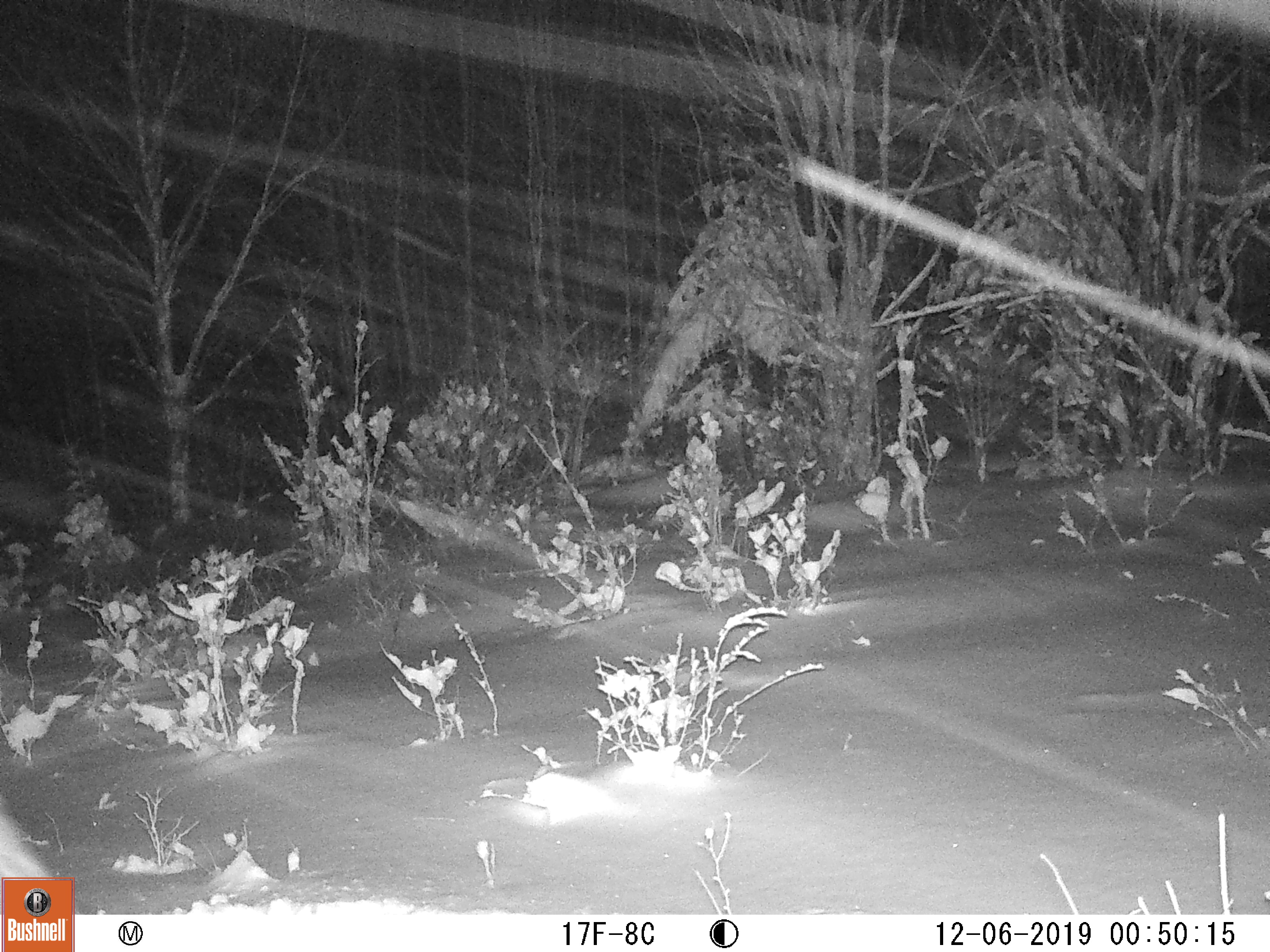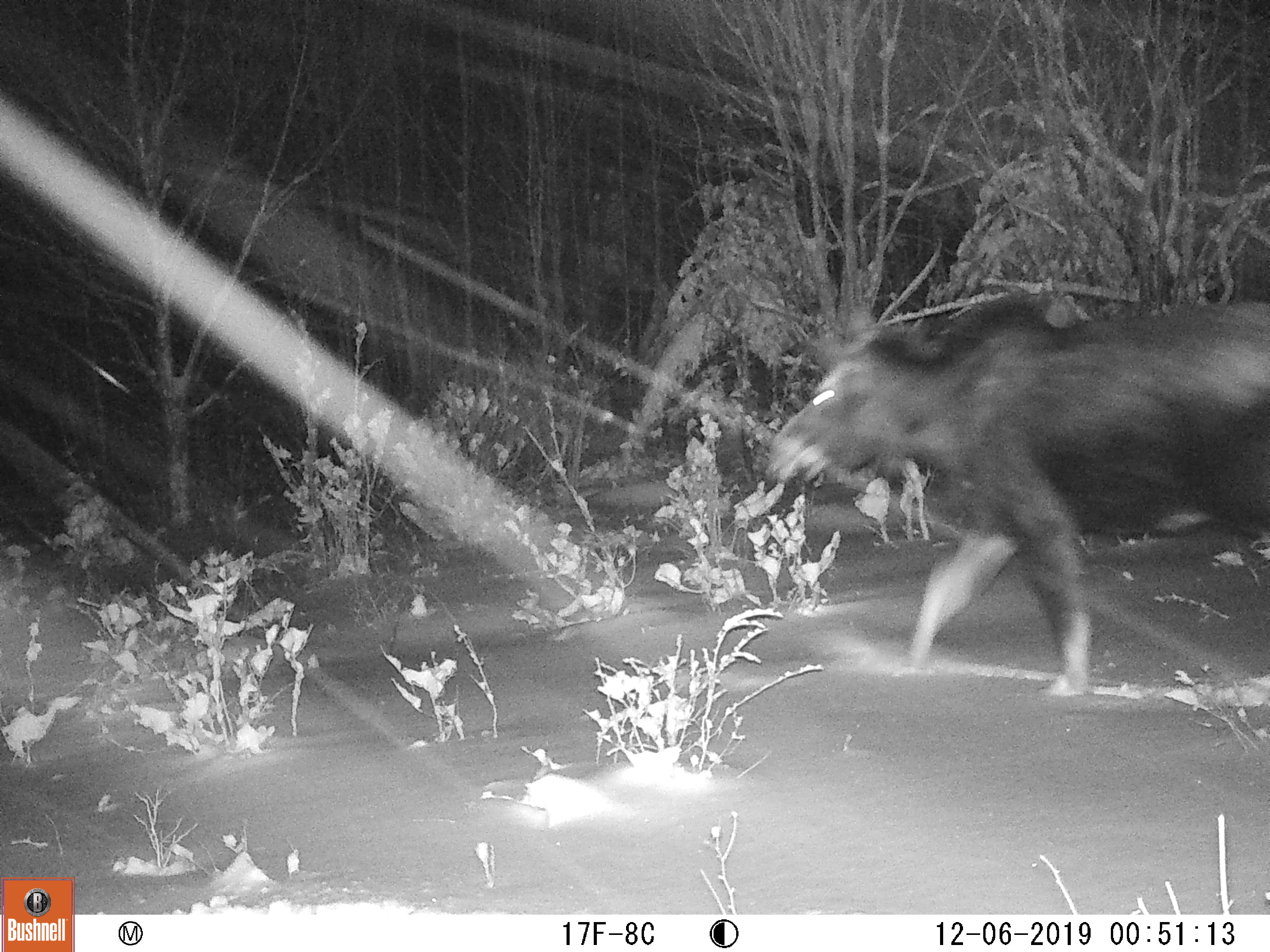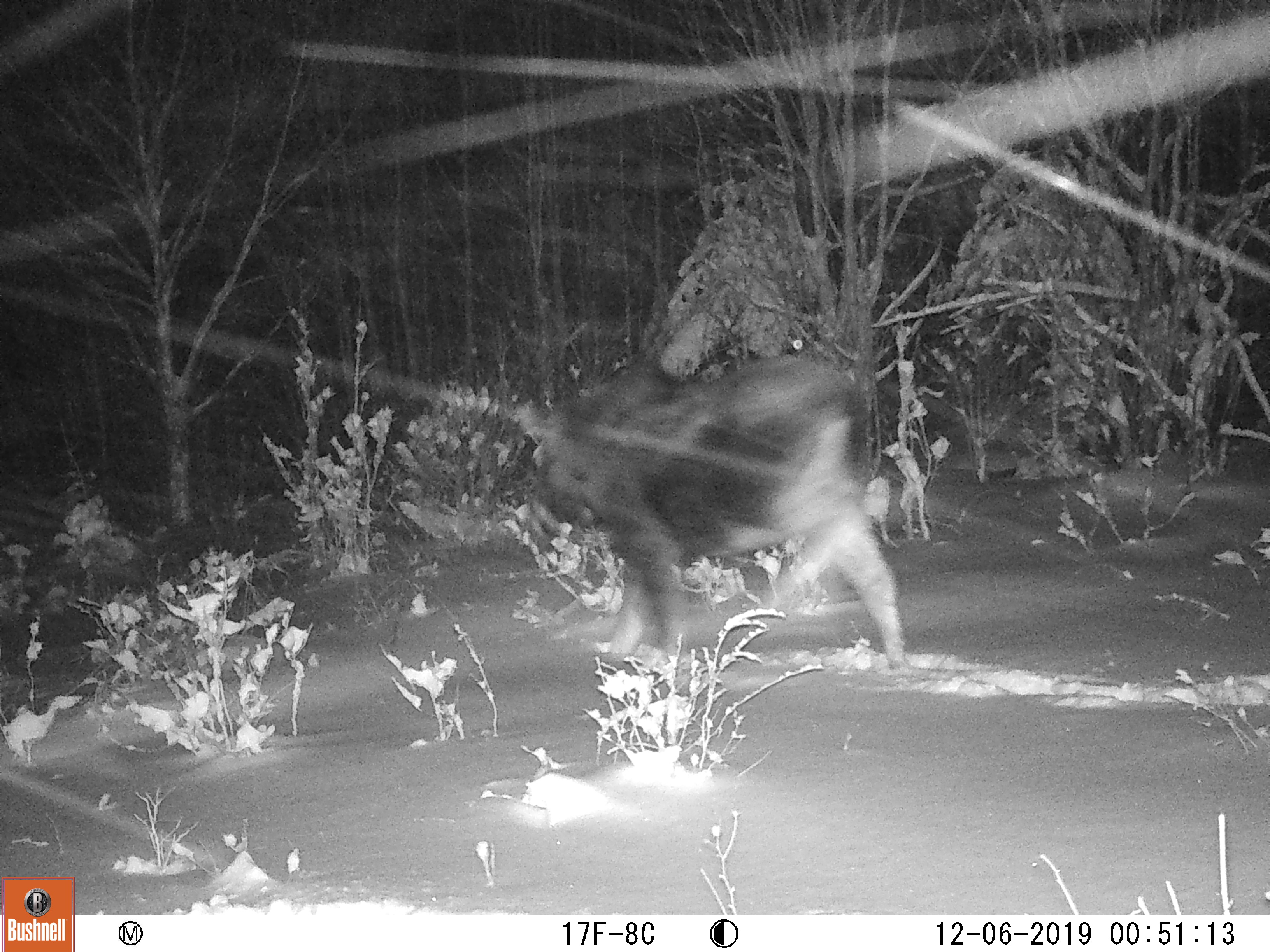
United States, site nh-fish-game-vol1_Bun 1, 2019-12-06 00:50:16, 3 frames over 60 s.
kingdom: Animalia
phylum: Chordata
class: Mammalia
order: Artiodactyla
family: Cervidae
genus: Alces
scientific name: Alces alces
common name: moose